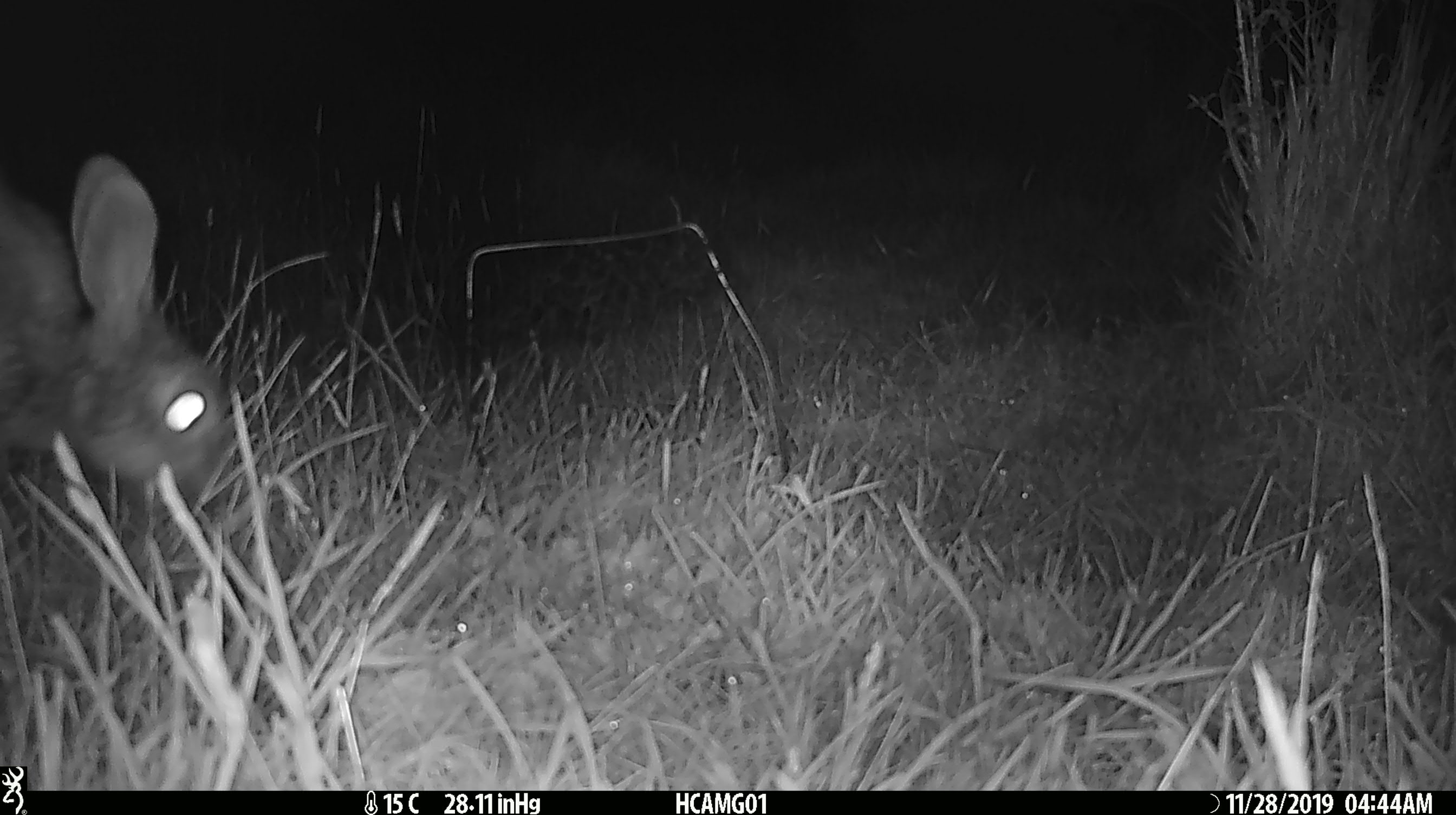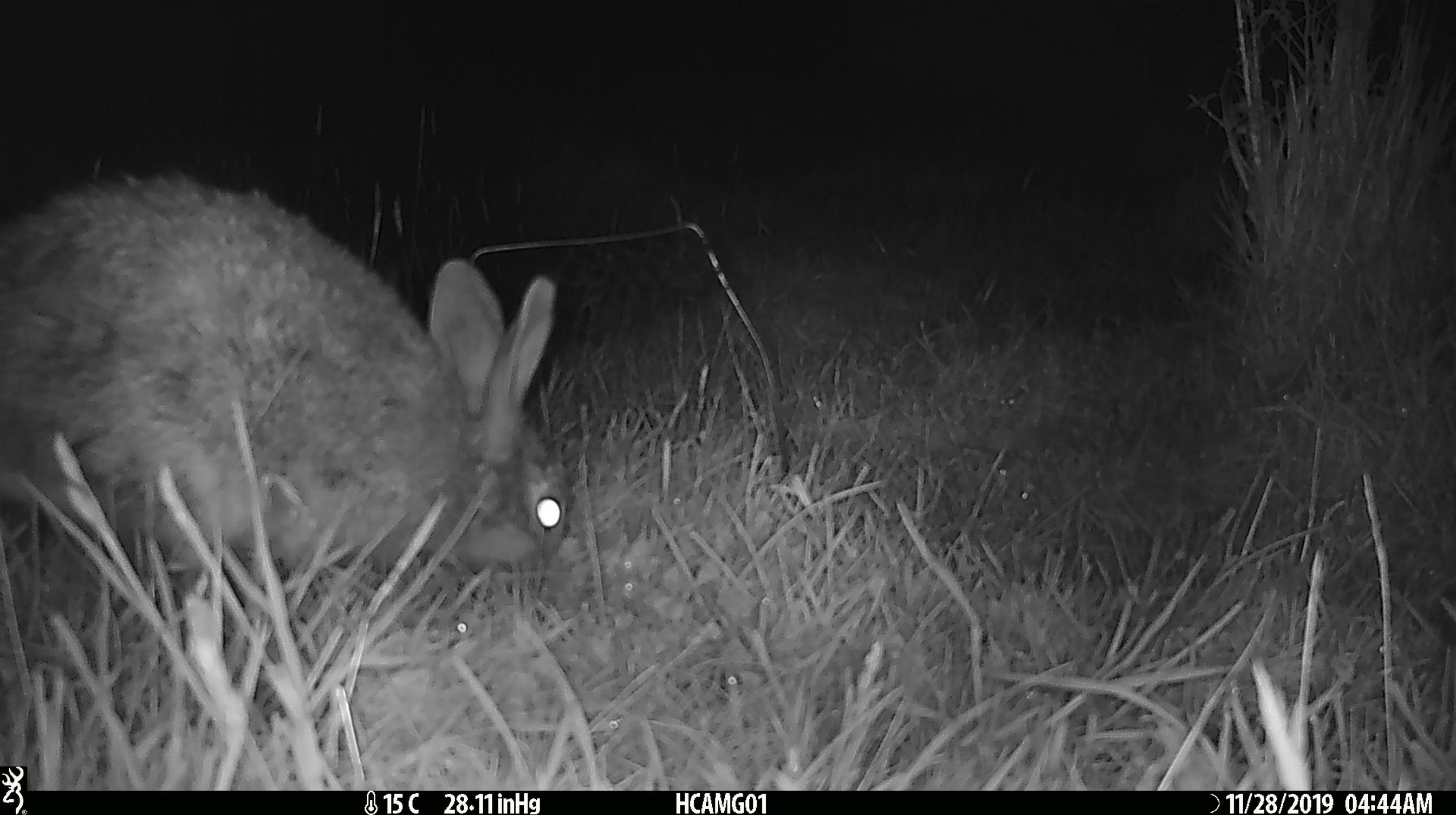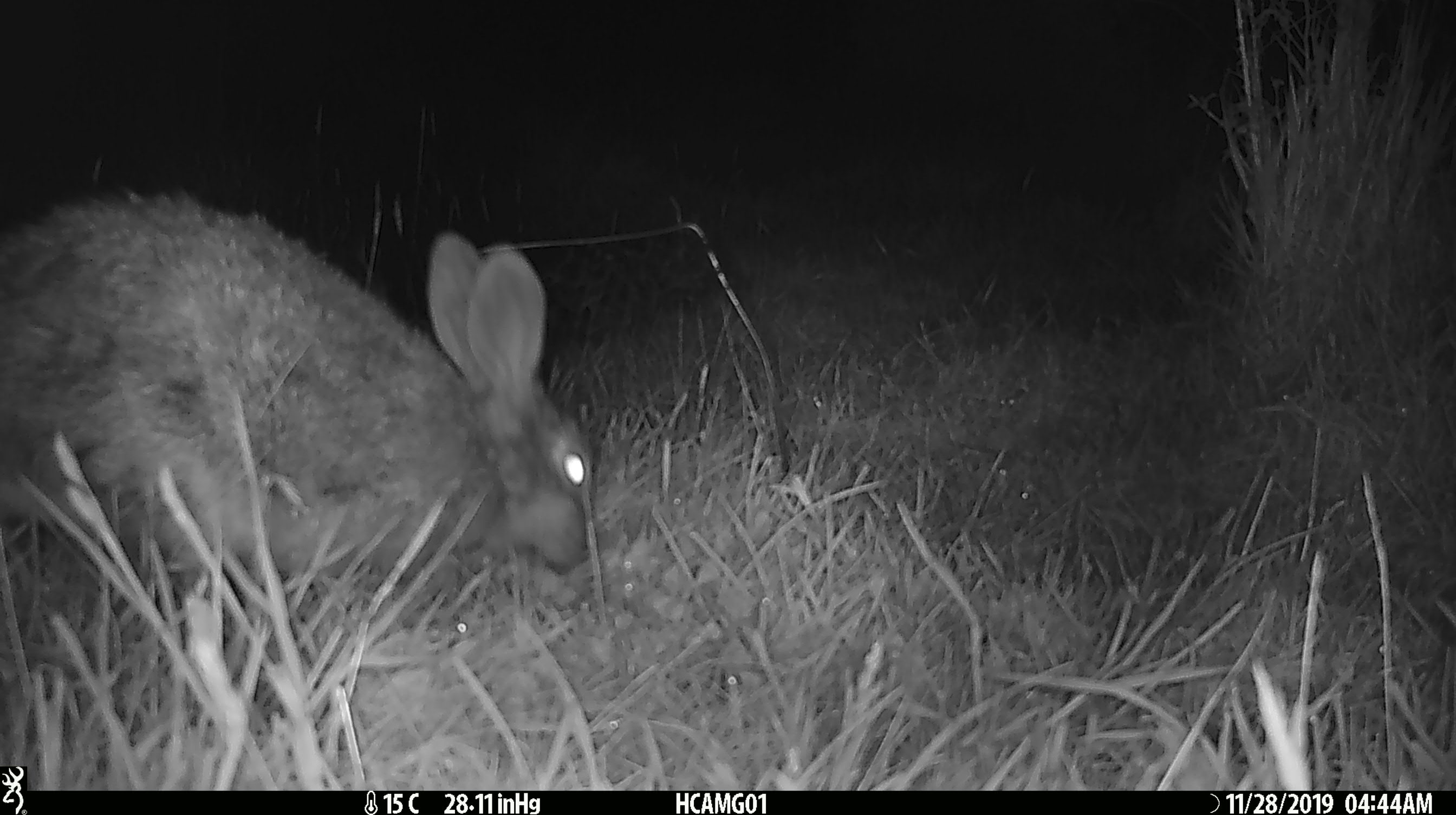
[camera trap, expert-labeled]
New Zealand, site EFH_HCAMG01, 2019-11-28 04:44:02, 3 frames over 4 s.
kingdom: Animalia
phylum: Chordata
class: Mammalia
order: Lagomorpha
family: Leporidae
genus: Oryctolagus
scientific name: Oryctolagus cuniculus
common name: european rabbit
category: rabbit